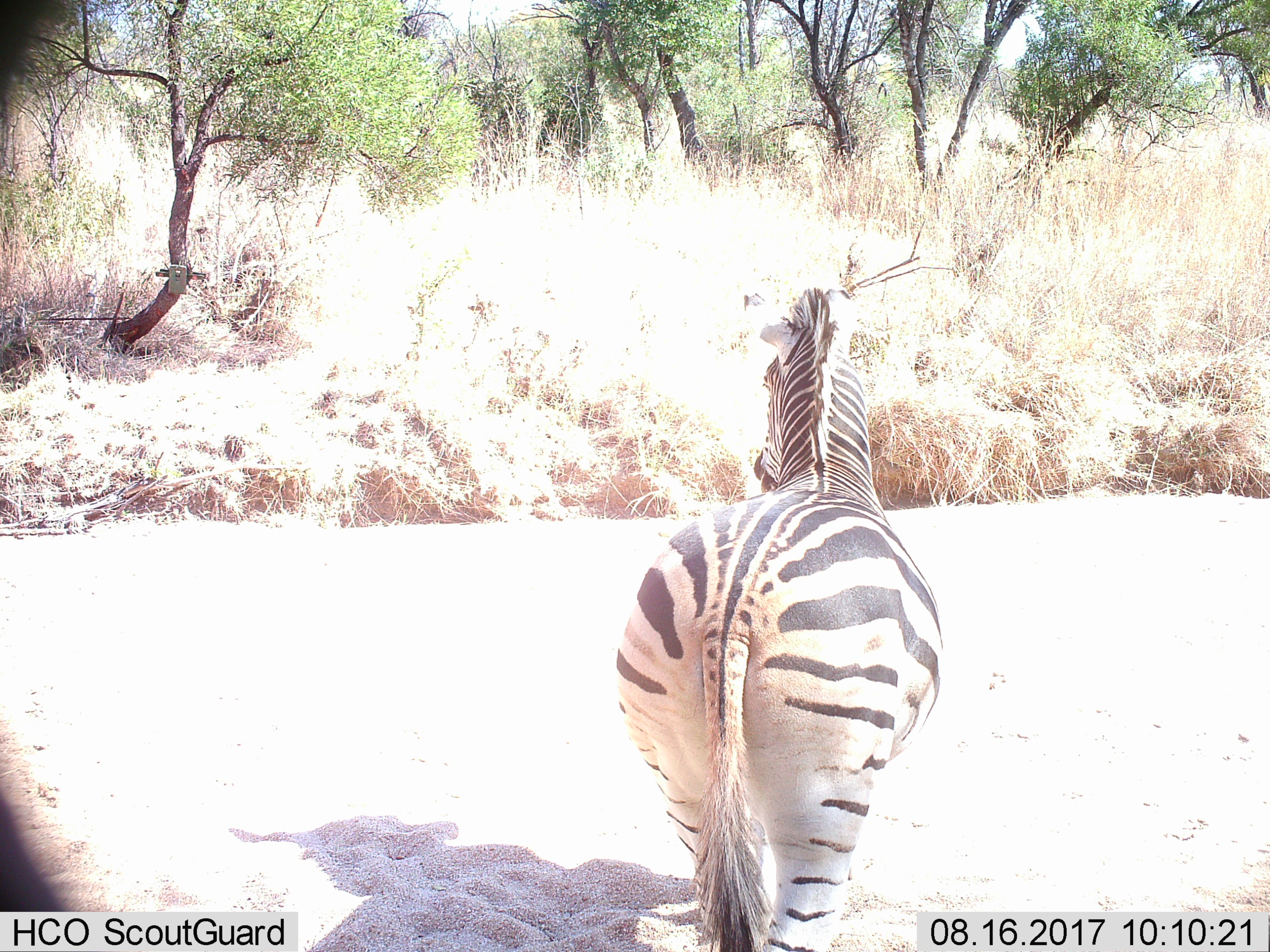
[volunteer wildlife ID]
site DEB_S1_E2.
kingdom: Animalia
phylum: Chordata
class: Mammalia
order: Perissodactyla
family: Equidae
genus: Equus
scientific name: Equus quagga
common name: plains zebra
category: zebraplains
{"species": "zebraplains (plains zebra) (Equus quagga)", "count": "1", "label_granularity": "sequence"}